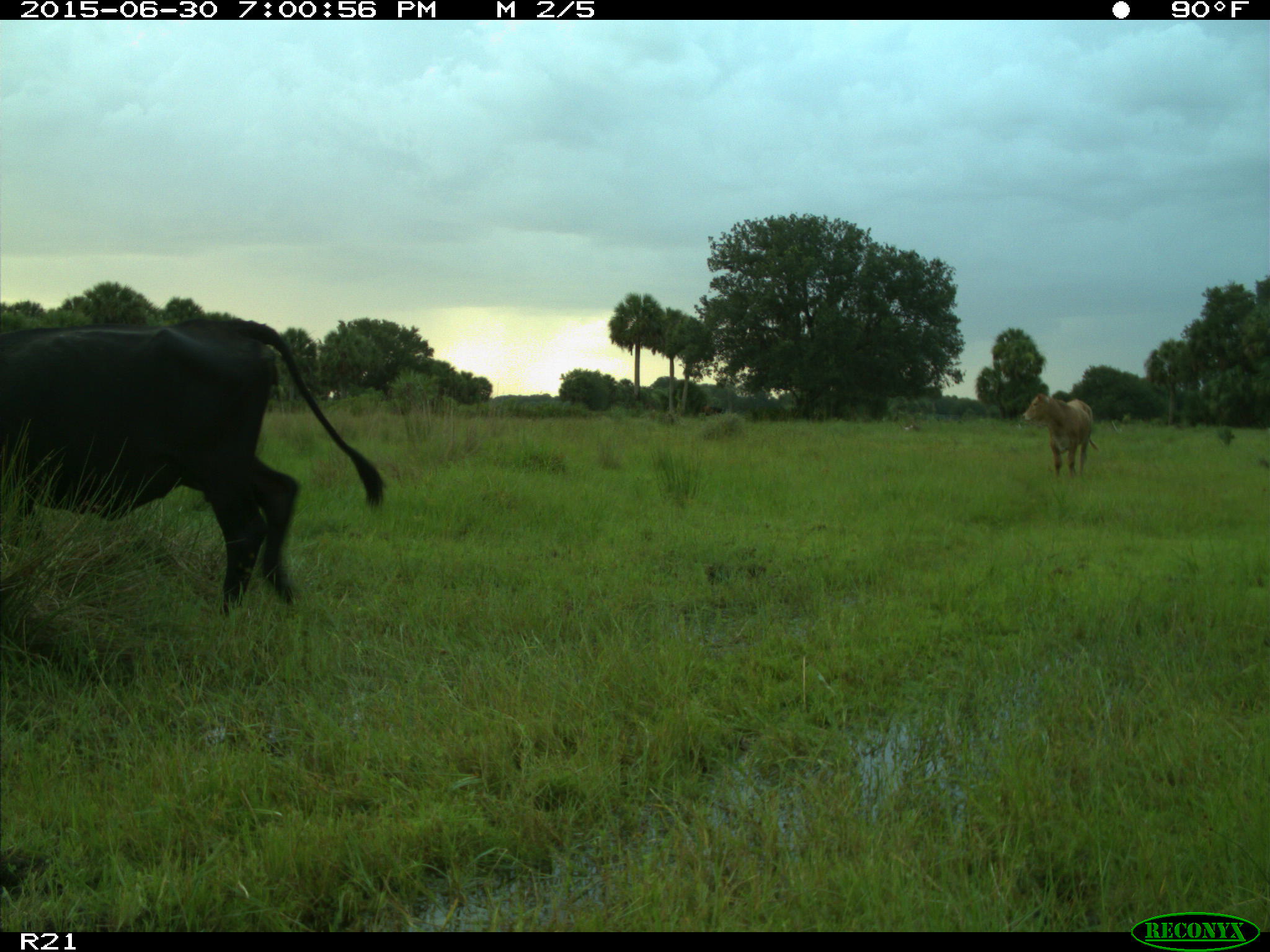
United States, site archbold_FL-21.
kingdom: Animalia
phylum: Chordata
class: Mammalia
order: Artiodactyla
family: Bovidae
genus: Bos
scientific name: Bos taurus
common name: domestic cow